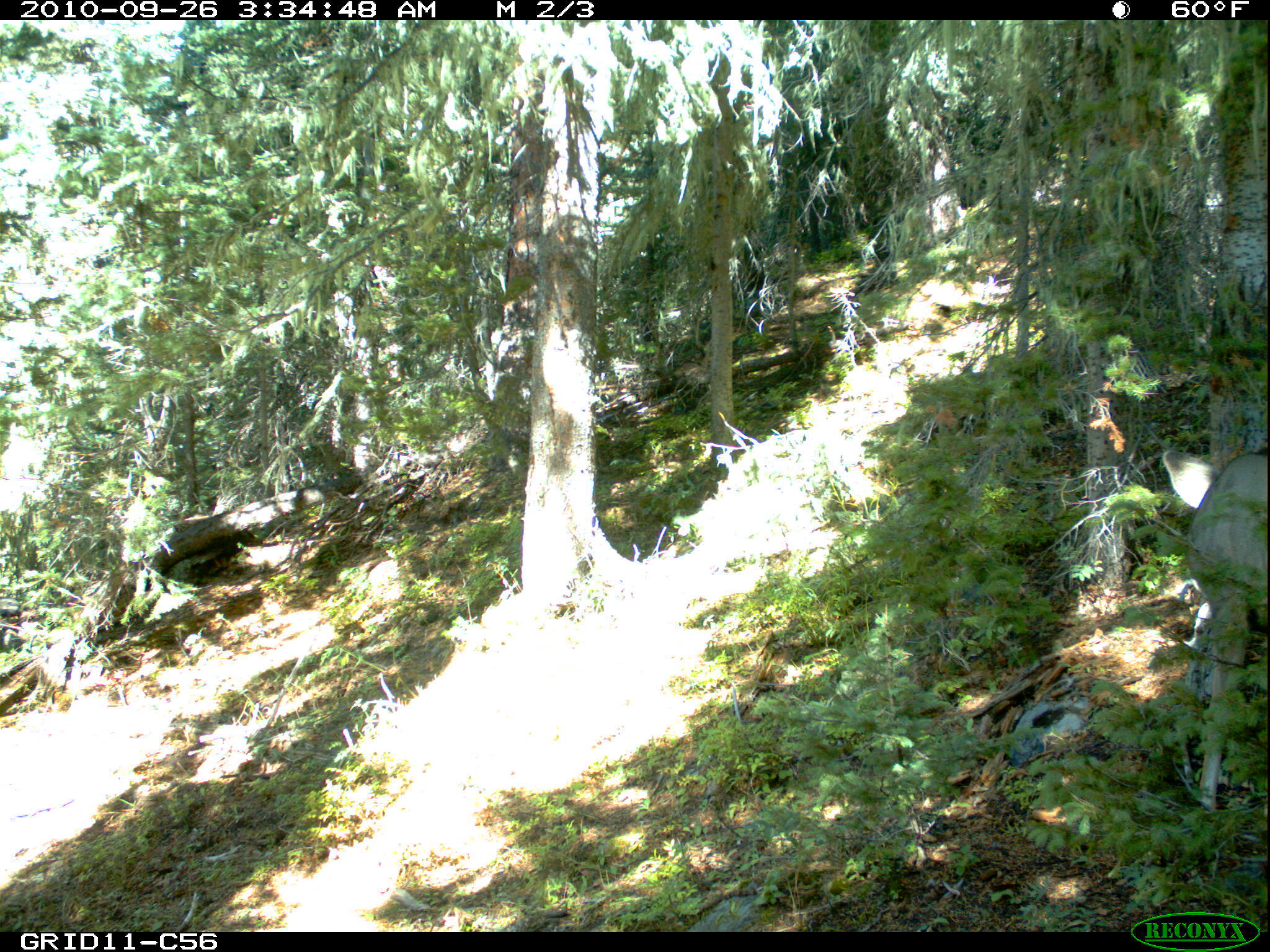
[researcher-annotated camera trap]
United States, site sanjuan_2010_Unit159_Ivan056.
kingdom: Animalia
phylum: Chordata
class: Mammalia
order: Artiodactyla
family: Cervidae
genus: Odocoileus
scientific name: Odocoileus hemionus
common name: mule deer